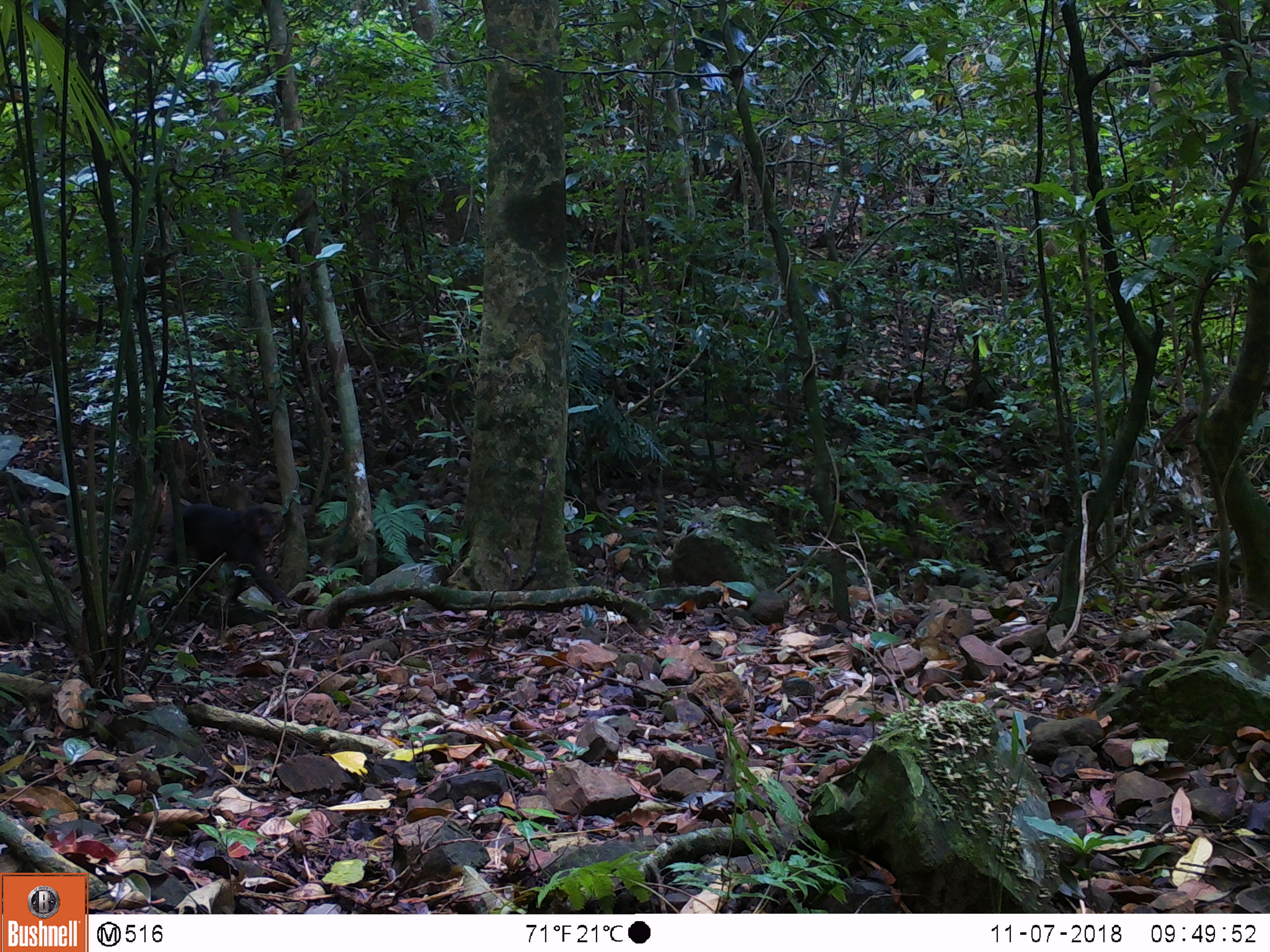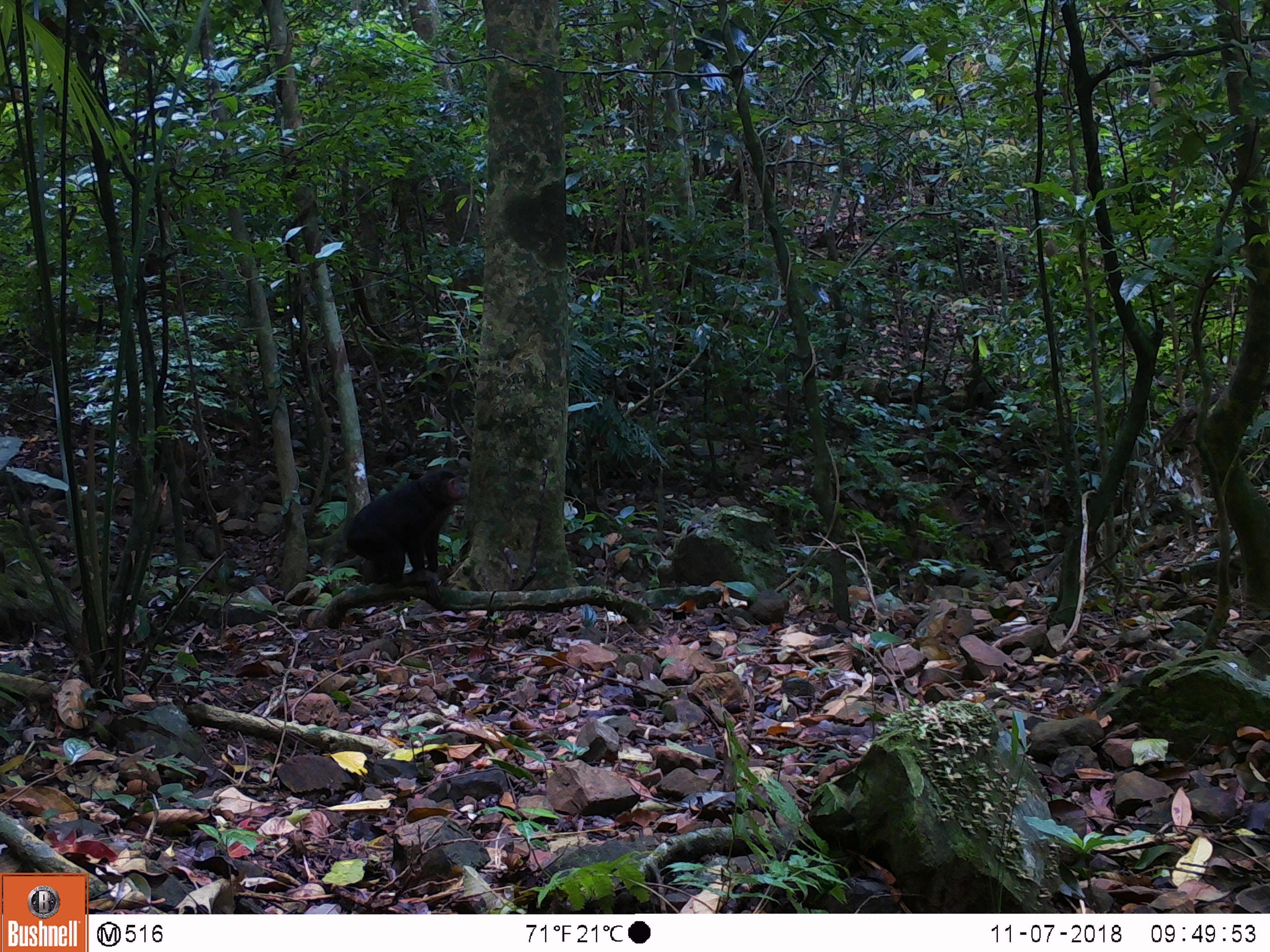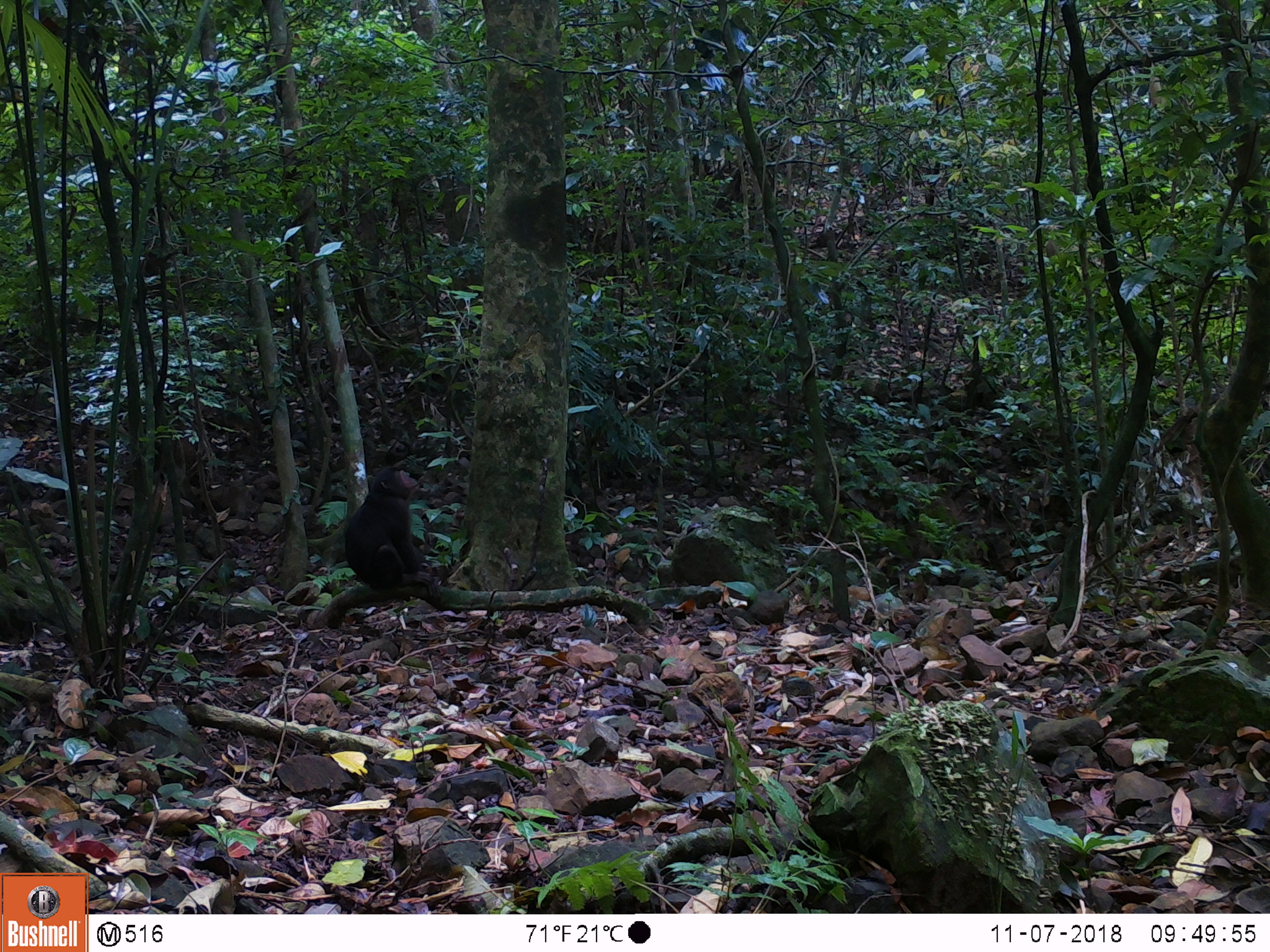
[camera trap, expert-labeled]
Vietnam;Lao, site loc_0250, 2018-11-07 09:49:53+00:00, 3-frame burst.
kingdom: Animalia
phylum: Chordata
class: Mammalia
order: Primates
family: Cercopithecidae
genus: Macaca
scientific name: Macaca arctoides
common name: stump-tailed macaque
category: stump tailed macaque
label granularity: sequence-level